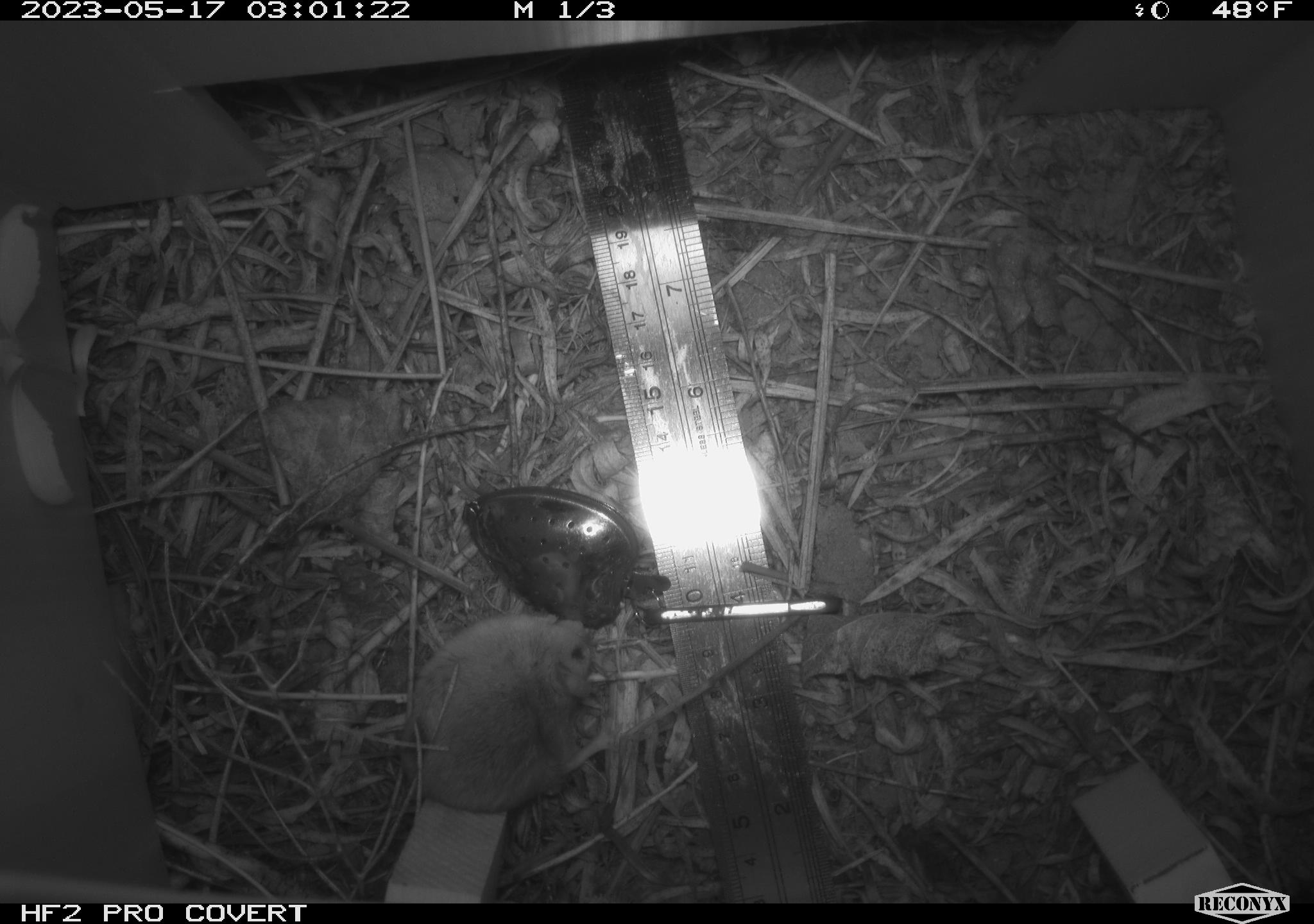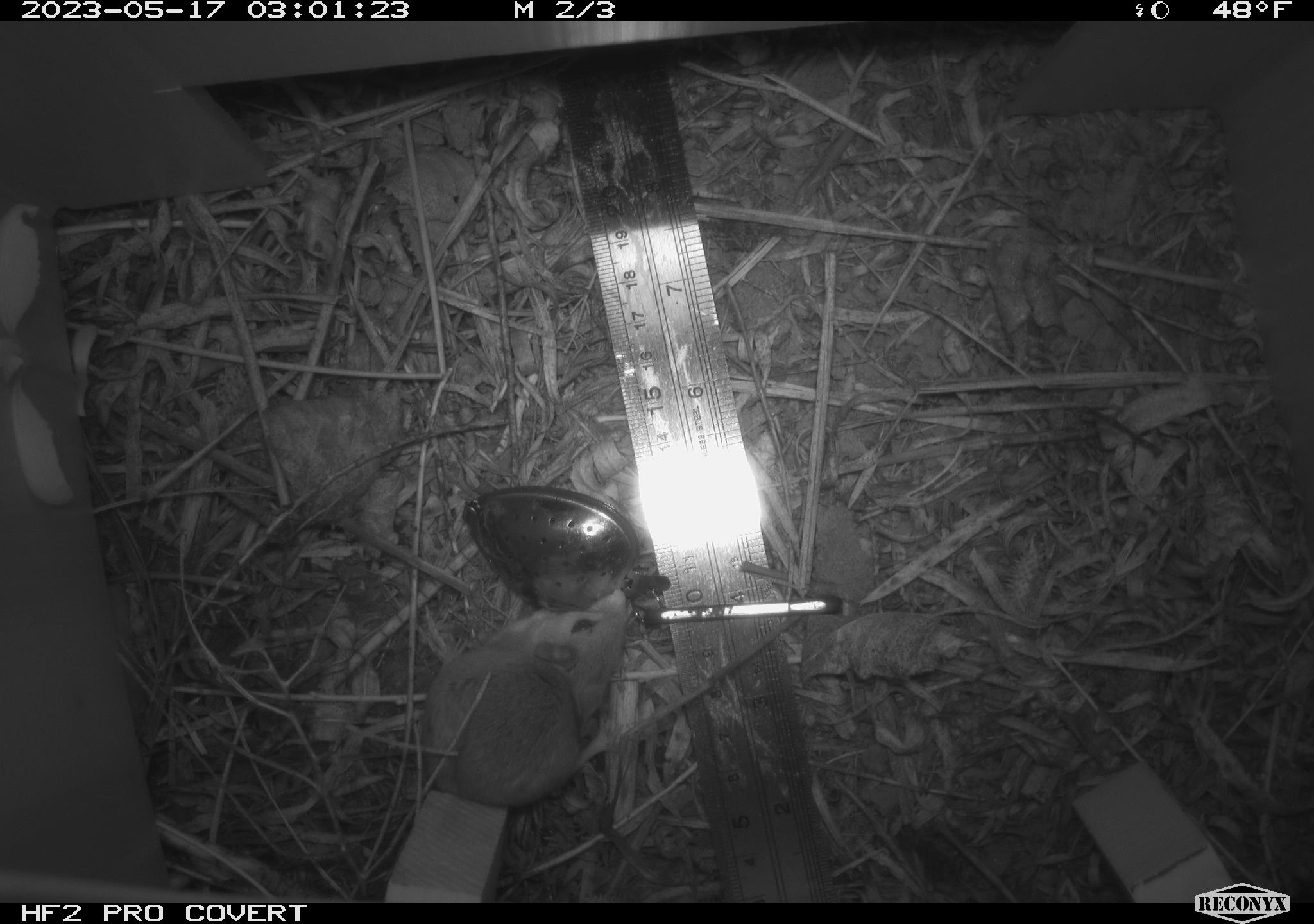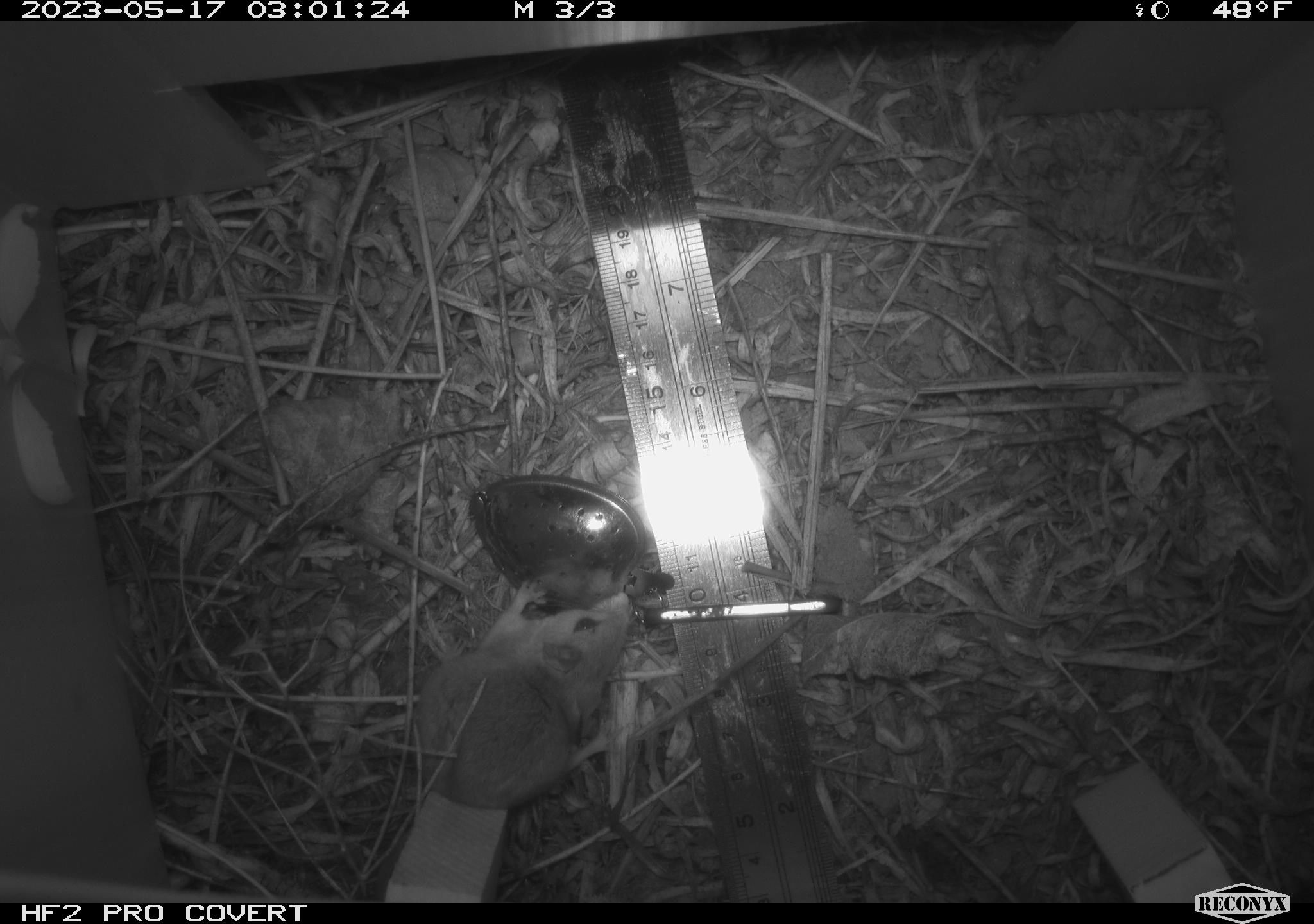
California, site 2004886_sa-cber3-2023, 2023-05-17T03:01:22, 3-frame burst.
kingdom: Animalia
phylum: Chordata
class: Mammalia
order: Rodentia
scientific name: Rodentia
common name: mouse species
Mouse species (Rodentia).